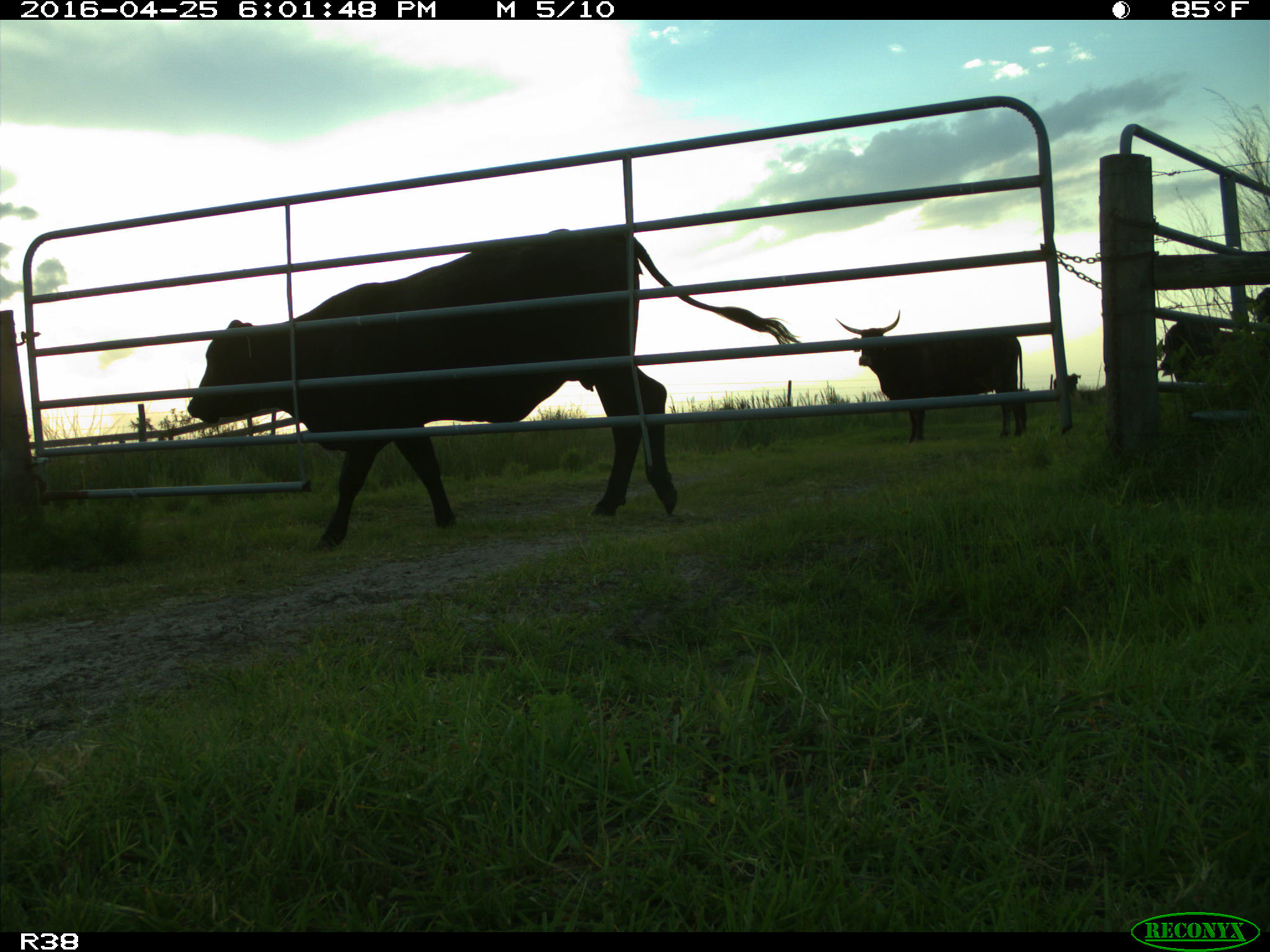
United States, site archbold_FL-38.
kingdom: Animalia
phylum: Chordata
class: Mammalia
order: Artiodactyla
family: Bovidae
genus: Bos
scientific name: Bos taurus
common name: domestic cow